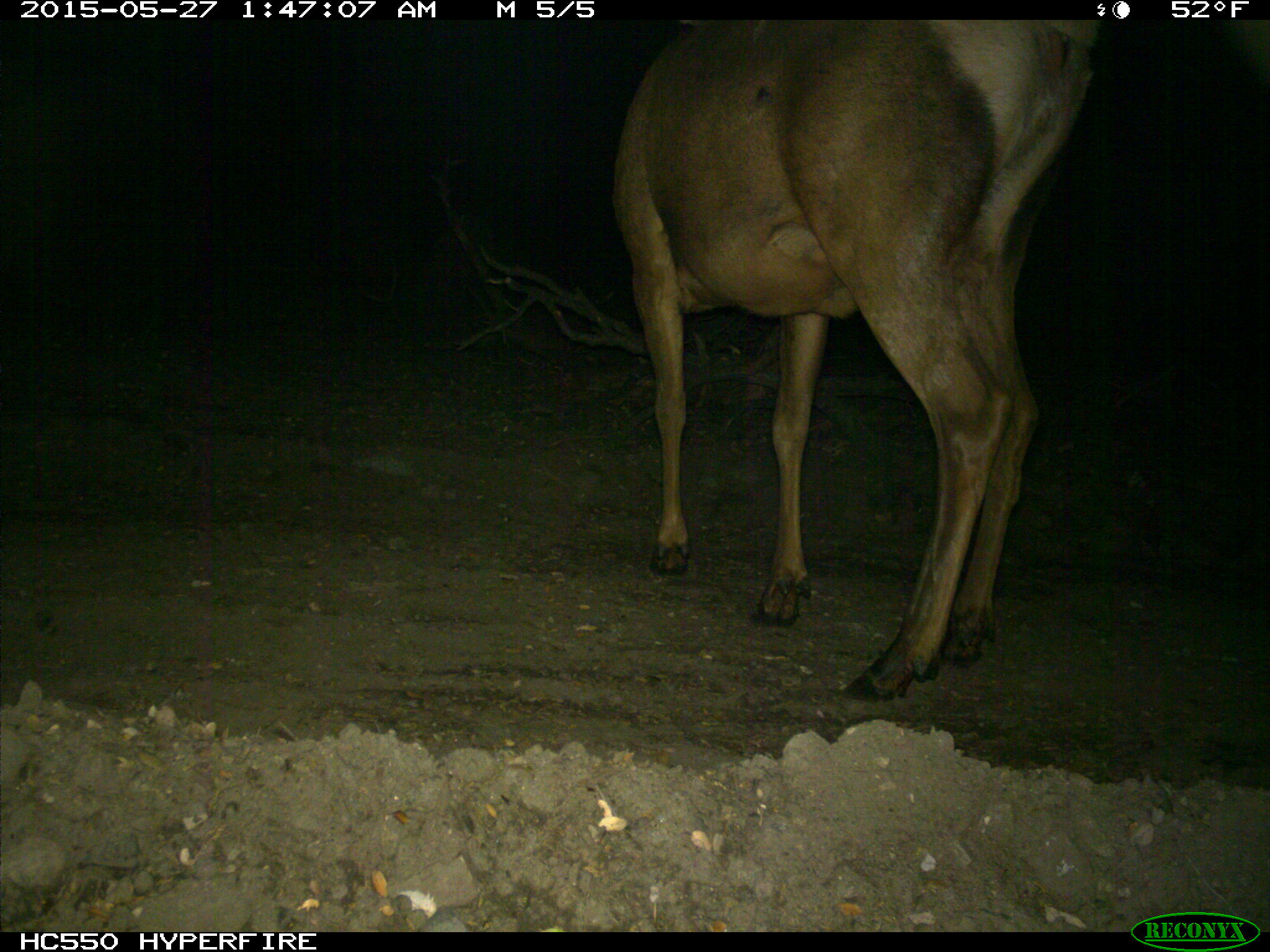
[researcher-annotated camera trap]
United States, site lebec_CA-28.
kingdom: Animalia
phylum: Chordata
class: Mammalia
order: Artiodactyla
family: Cervidae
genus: Cervus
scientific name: Cervus canadensis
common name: elk